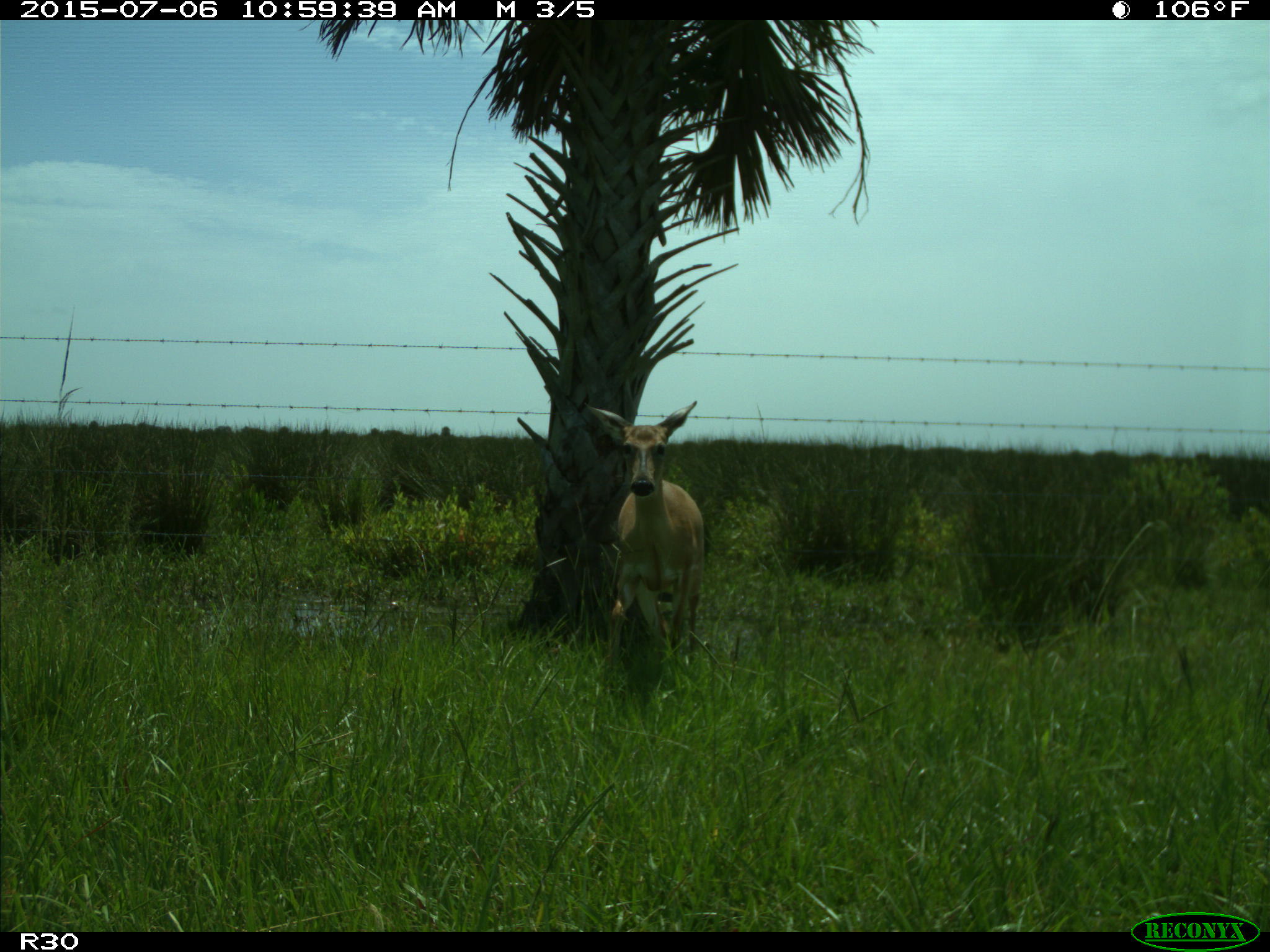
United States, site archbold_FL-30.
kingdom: Animalia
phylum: Chordata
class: Mammalia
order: Artiodactyla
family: Cervidae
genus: Odocoileus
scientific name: Odocoileus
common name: deer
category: unidentified deer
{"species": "unidentified deer (deer) (Odocoileus)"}